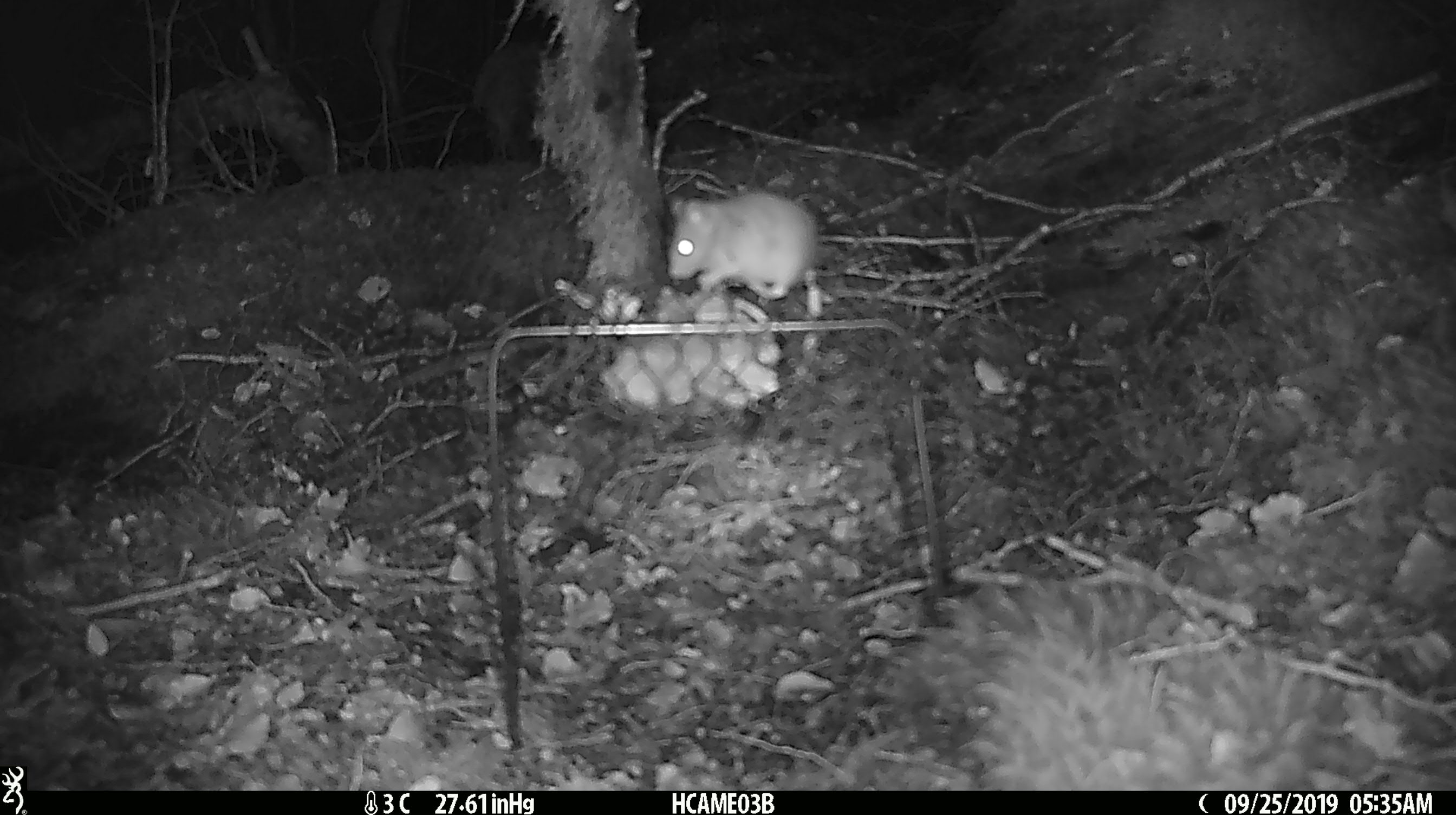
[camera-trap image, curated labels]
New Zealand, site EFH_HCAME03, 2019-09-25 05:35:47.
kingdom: Animalia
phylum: Chordata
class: Mammalia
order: Rodentia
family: Muridae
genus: Mus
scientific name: Mus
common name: mouse